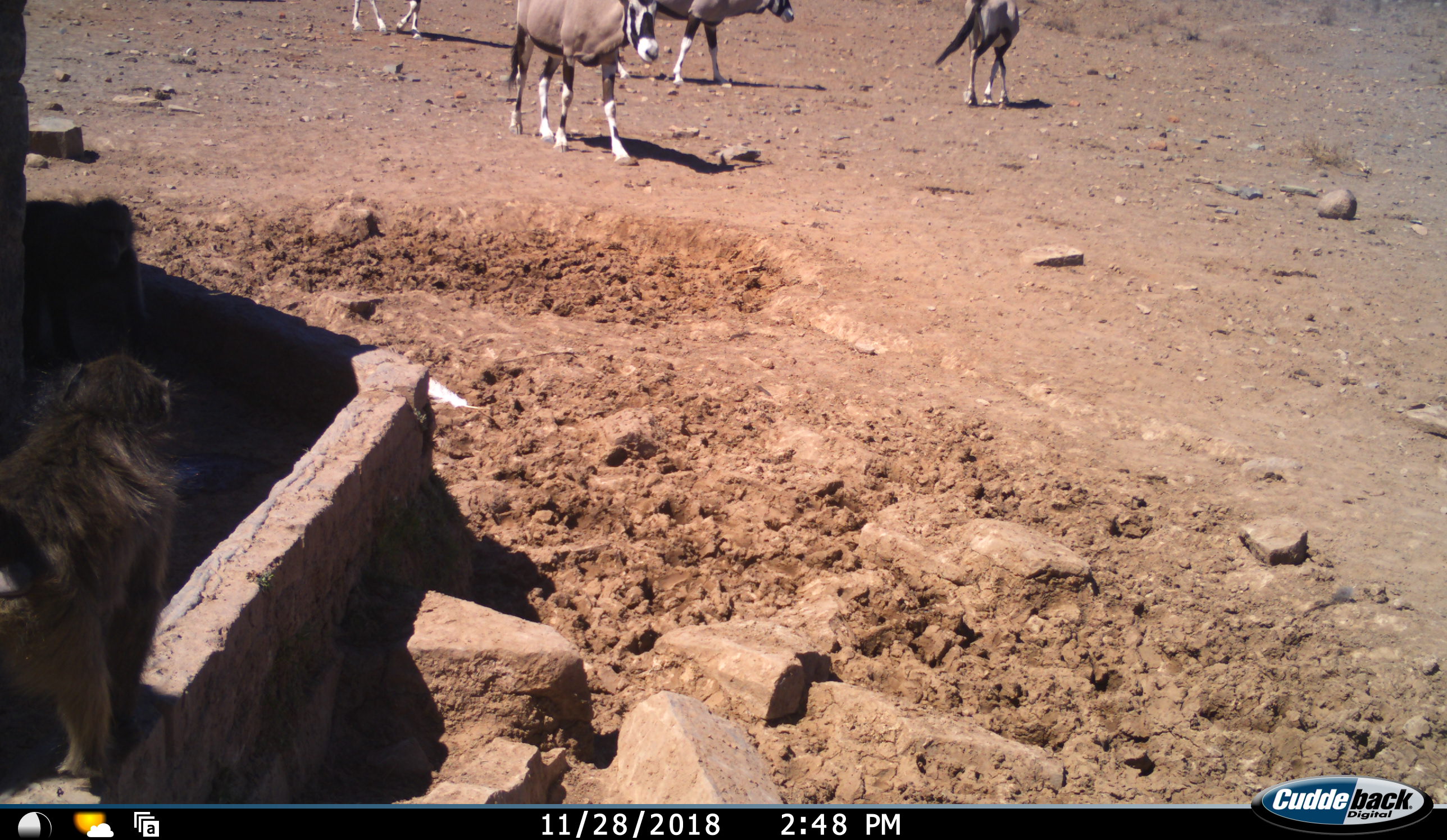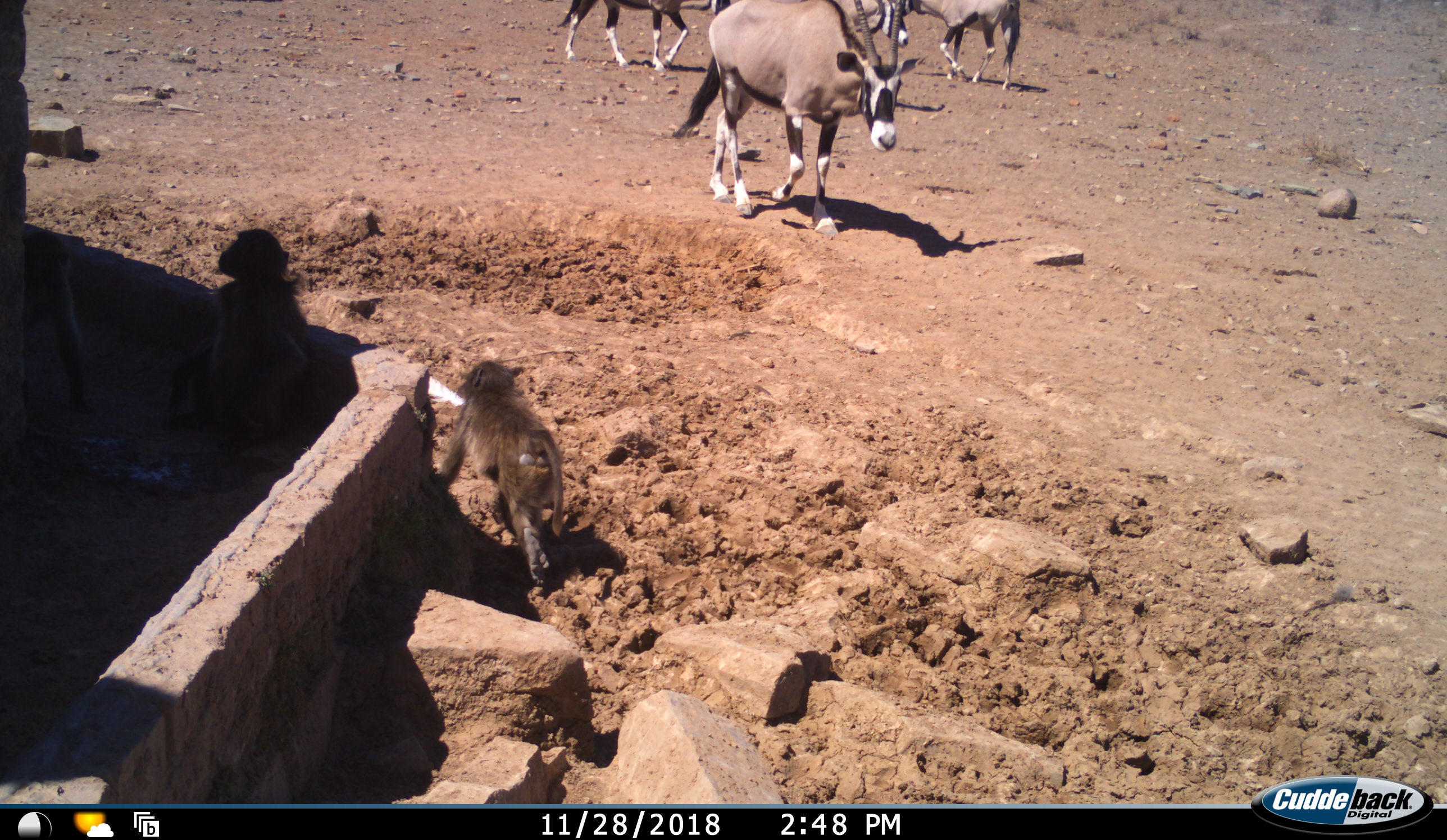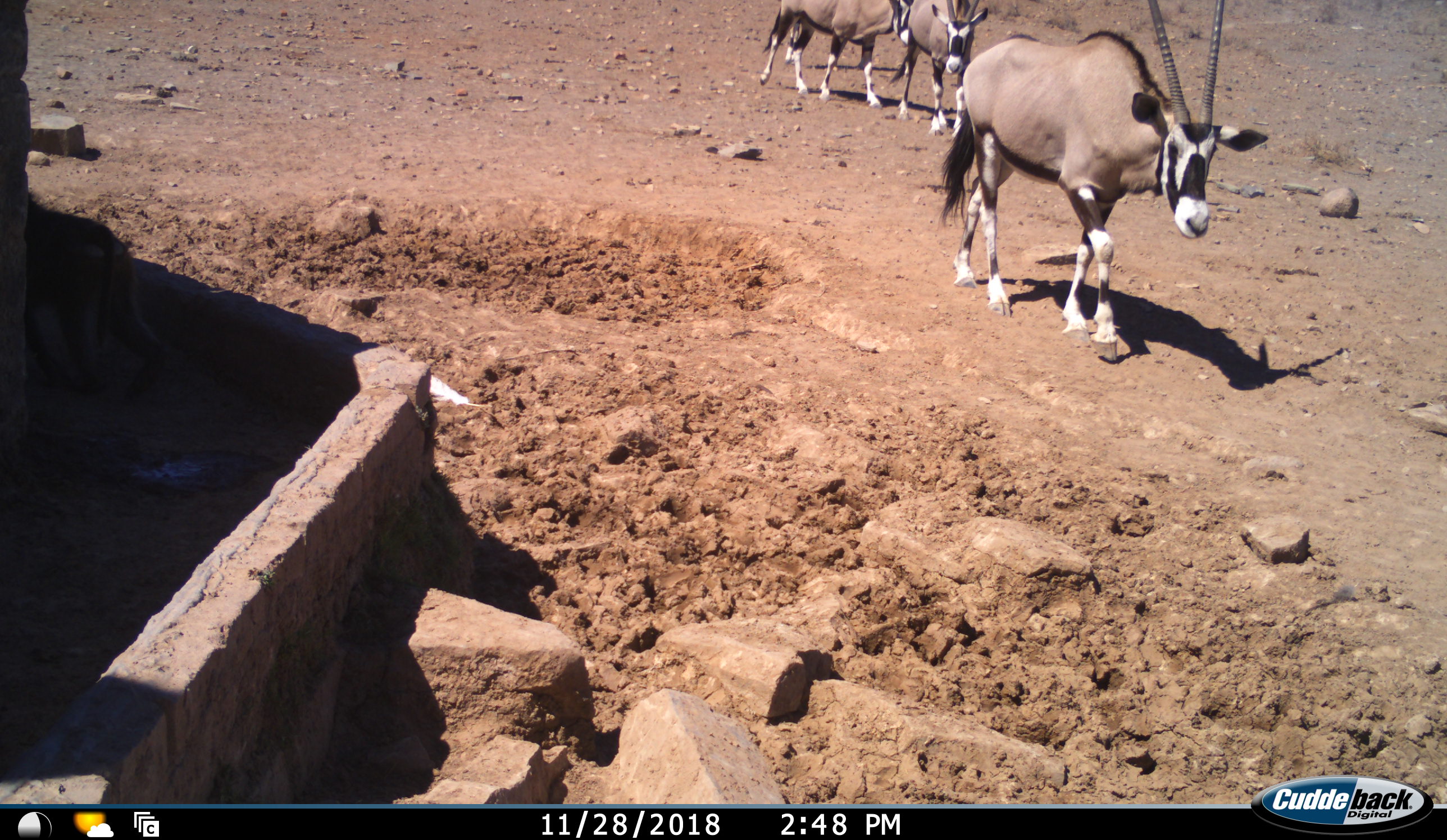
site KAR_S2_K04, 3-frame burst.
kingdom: Animalia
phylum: Chordata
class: Mammalia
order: Primates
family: Cercopithecidae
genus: Papio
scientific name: Papio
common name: baboon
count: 2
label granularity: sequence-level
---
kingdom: Animalia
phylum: Chordata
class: Mammalia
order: Artiodactyla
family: Bovidae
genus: Oryx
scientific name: Oryx gazella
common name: gemsbok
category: oryx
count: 4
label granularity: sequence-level